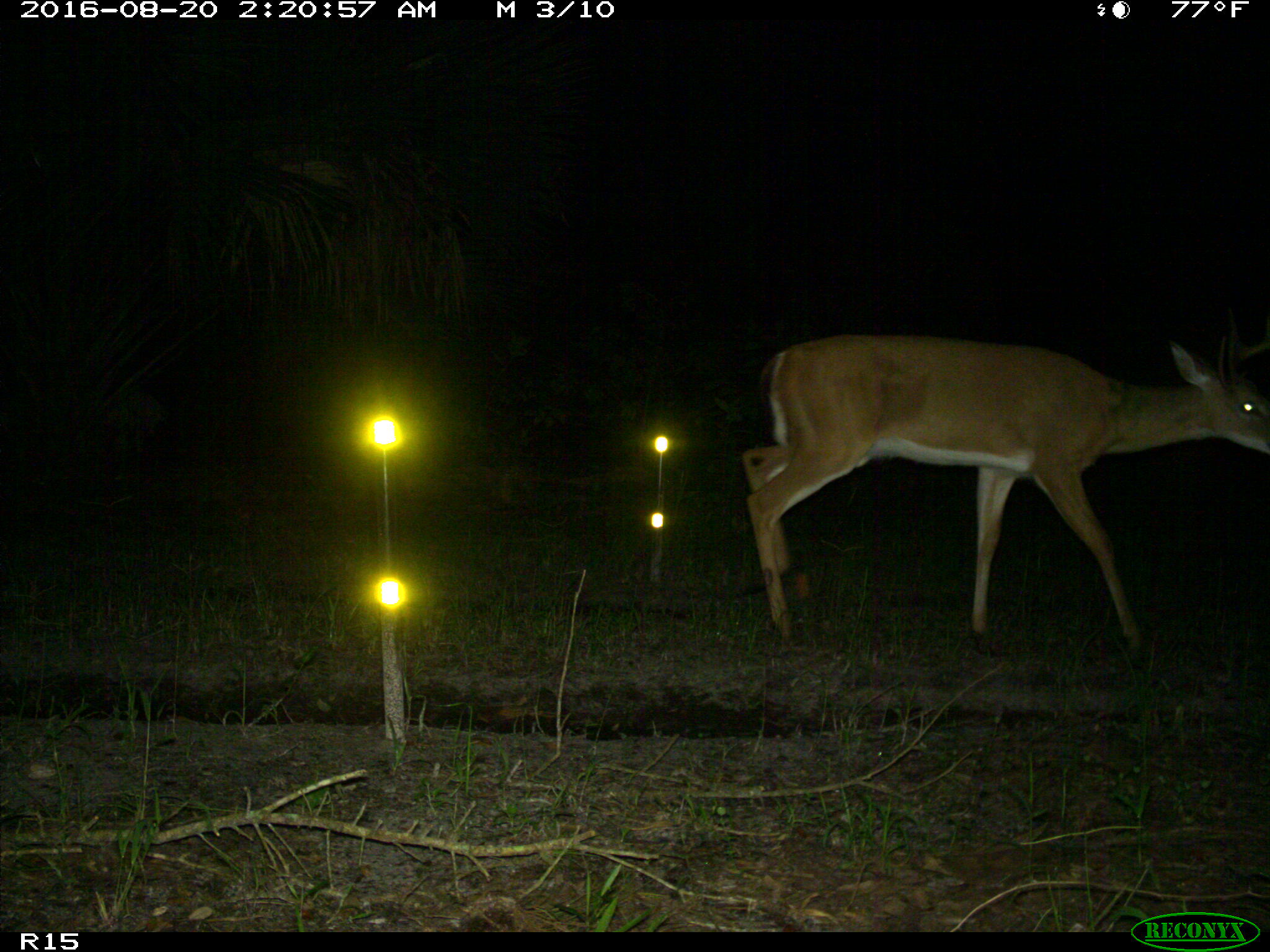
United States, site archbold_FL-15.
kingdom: Animalia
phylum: Chordata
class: Mammalia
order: Artiodactyla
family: Cervidae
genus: Odocoileus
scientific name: Odocoileus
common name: deer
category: unidentified deer